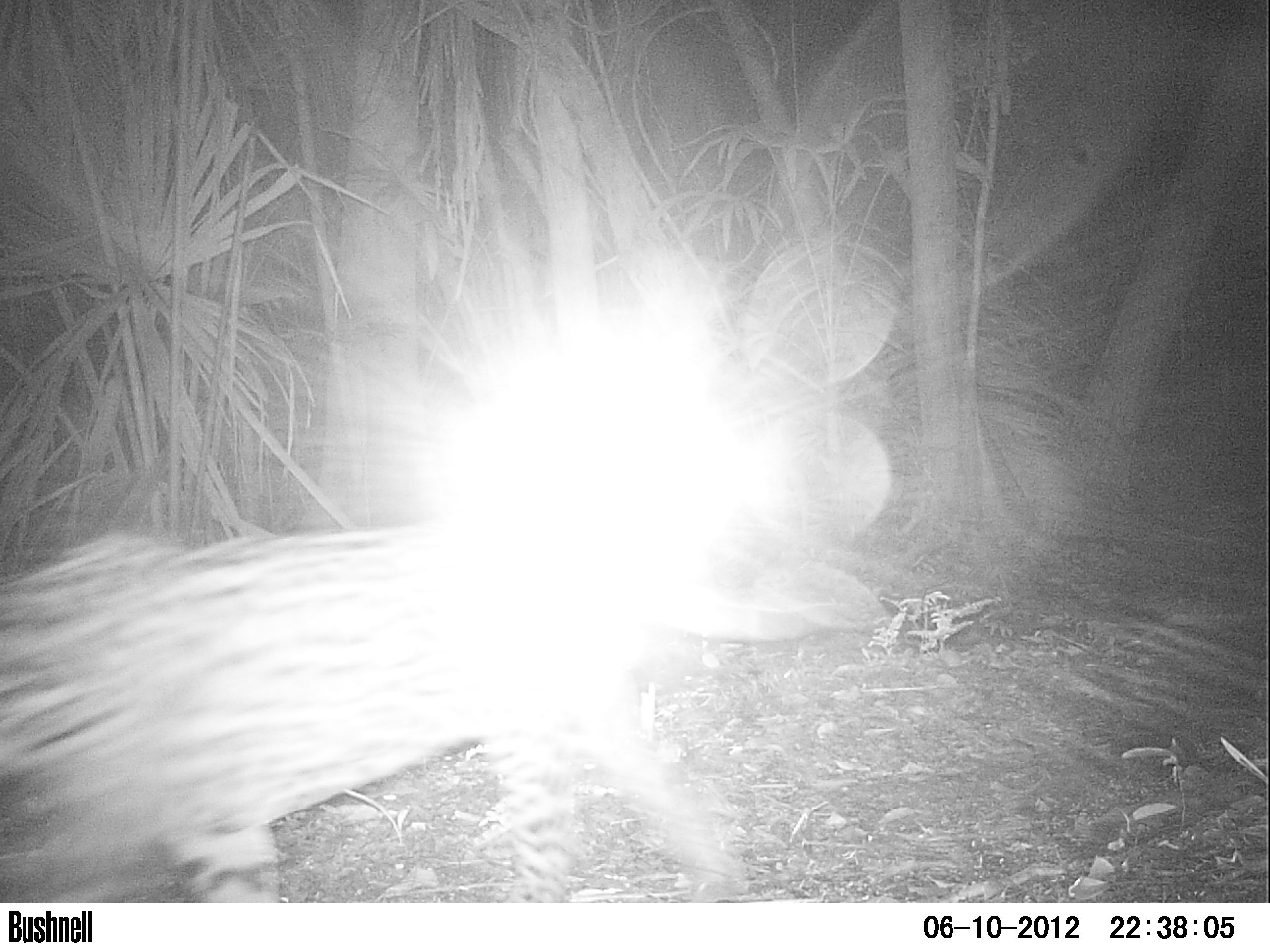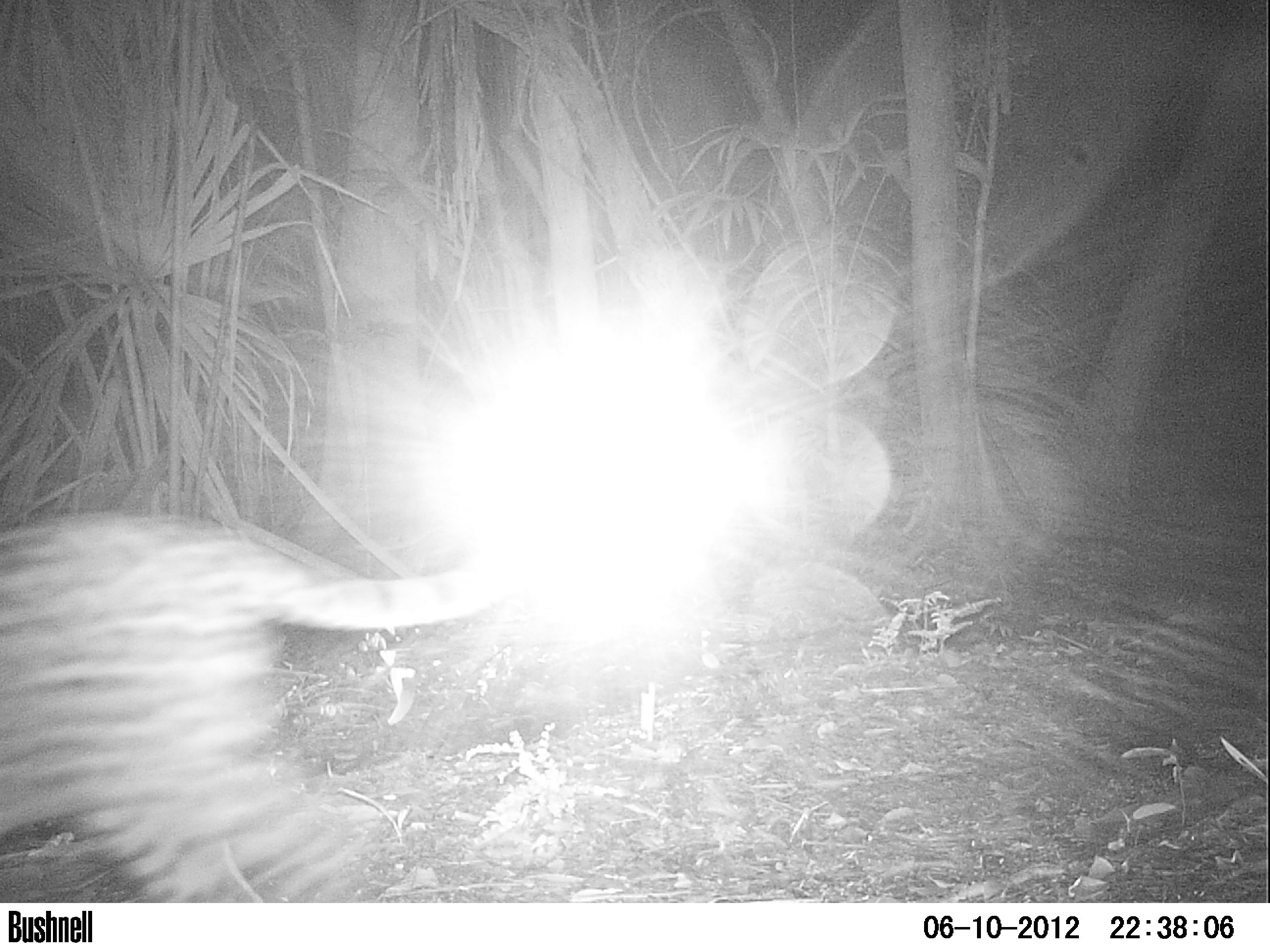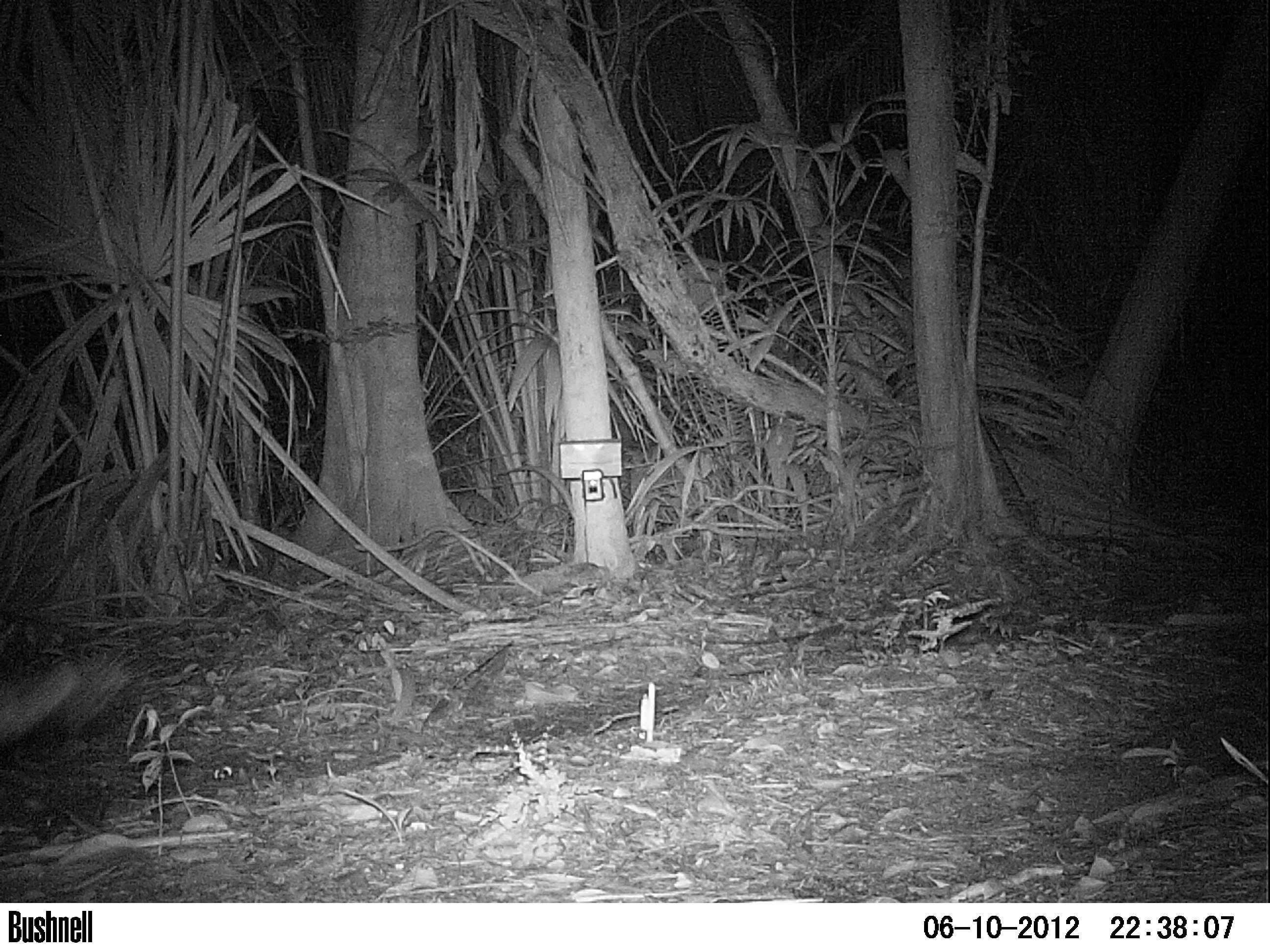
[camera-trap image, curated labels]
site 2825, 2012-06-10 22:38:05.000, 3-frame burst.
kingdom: Animalia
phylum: Chordata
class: Mammalia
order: Carnivora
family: Felidae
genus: Leopardus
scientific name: Leopardus pardalis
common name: ocelot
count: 1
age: adult